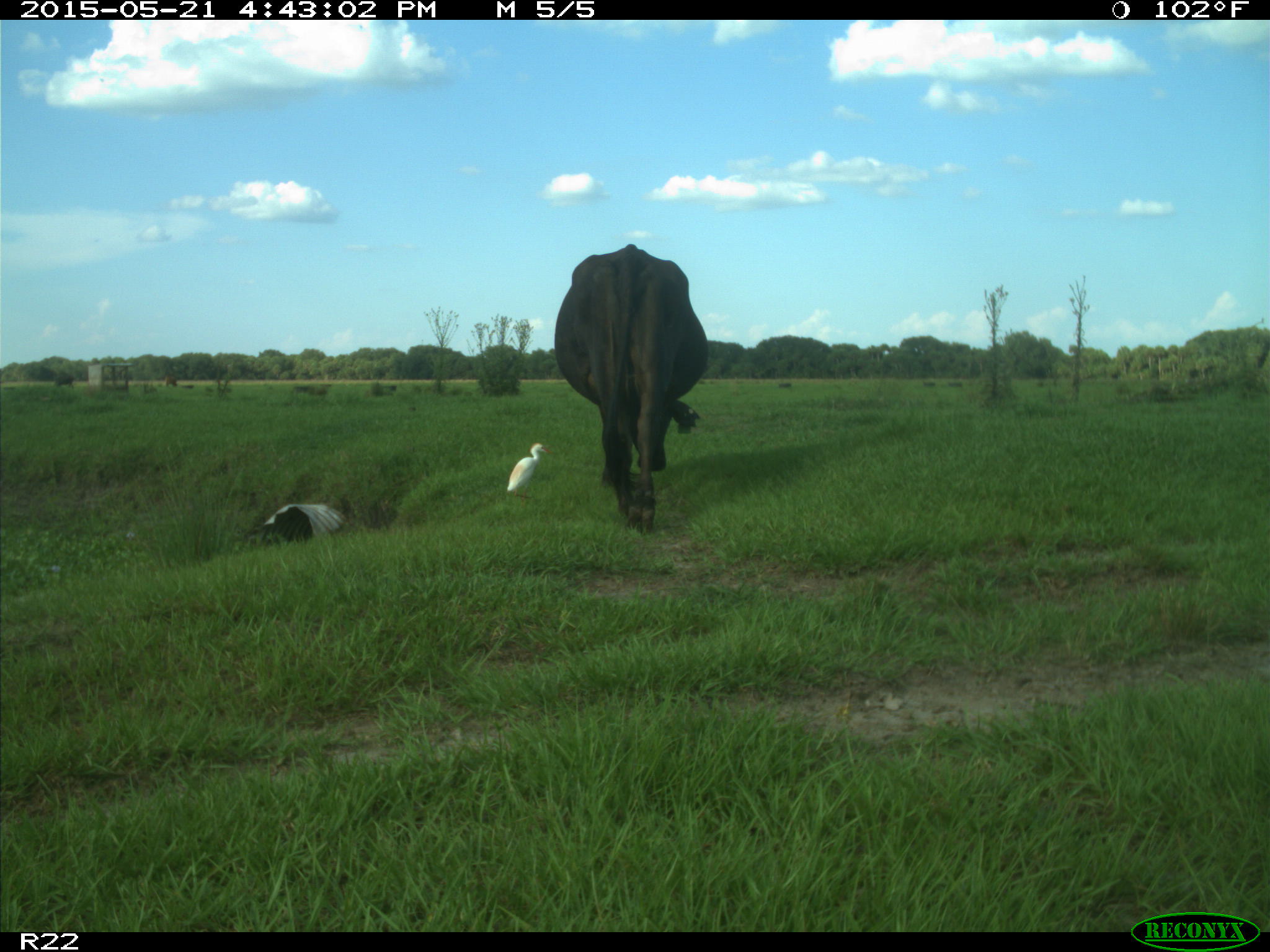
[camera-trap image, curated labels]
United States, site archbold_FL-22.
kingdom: Animalia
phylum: Chordata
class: Mammalia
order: Artiodactyla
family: Bovidae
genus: Bos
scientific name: Bos taurus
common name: domestic cow